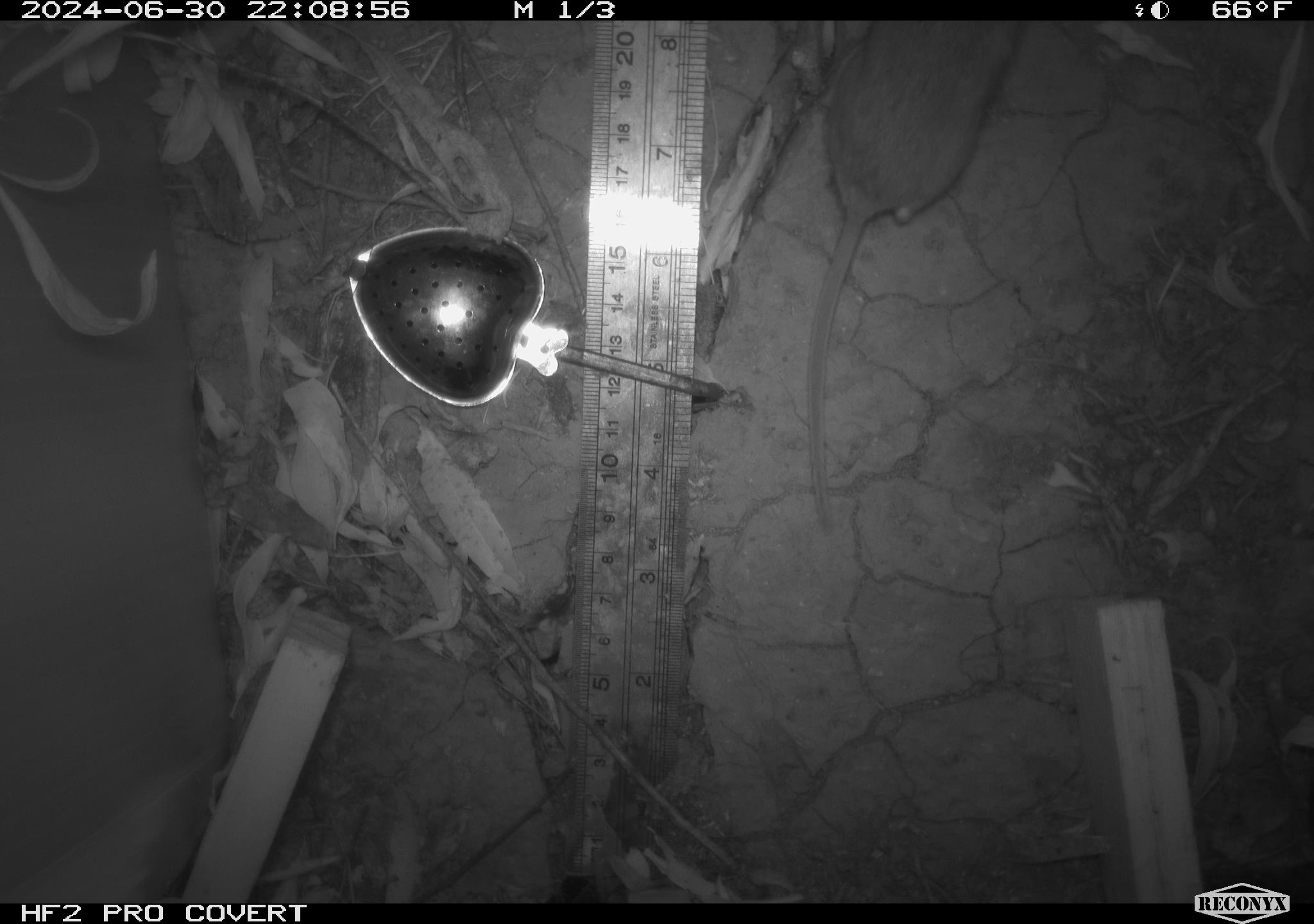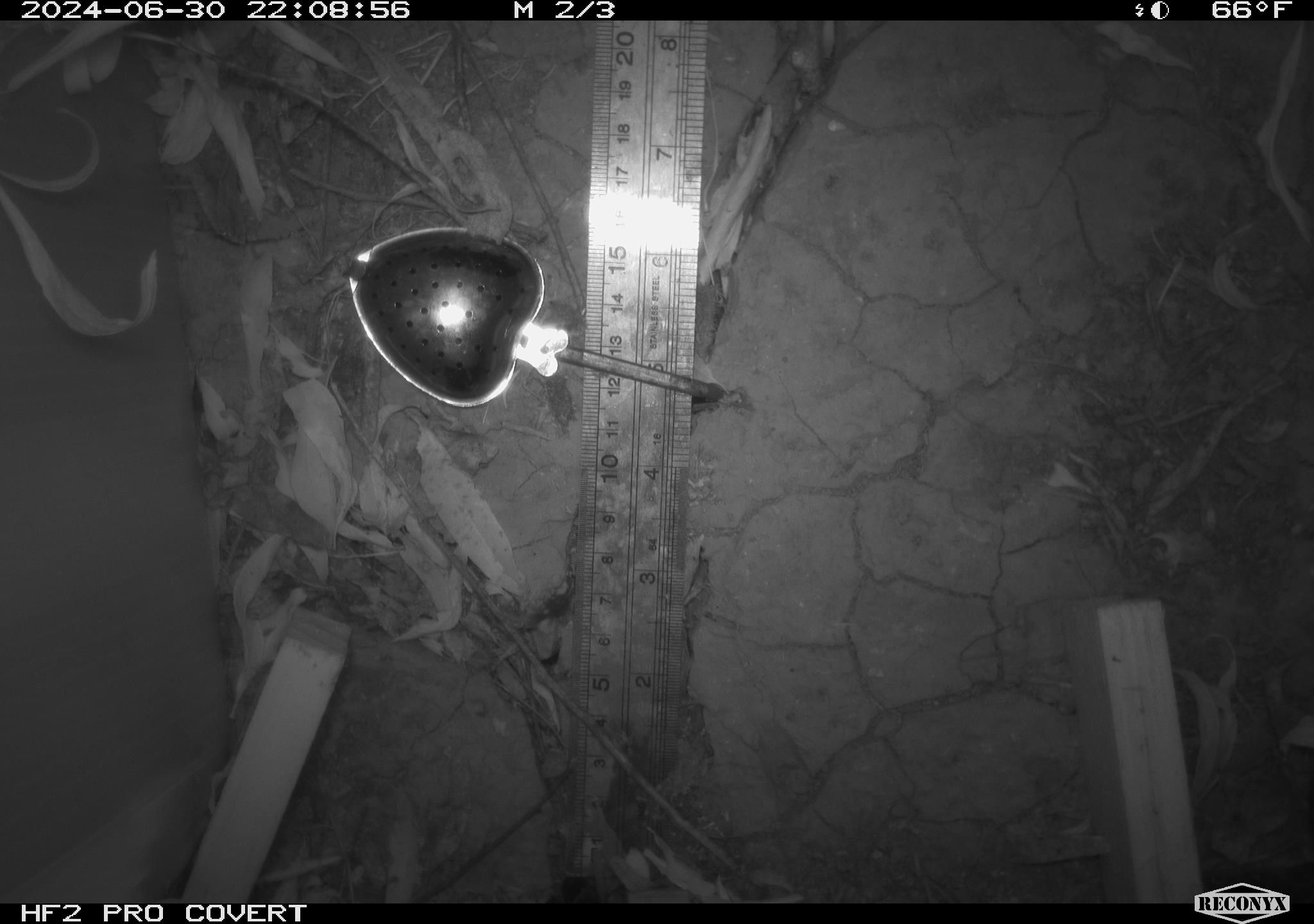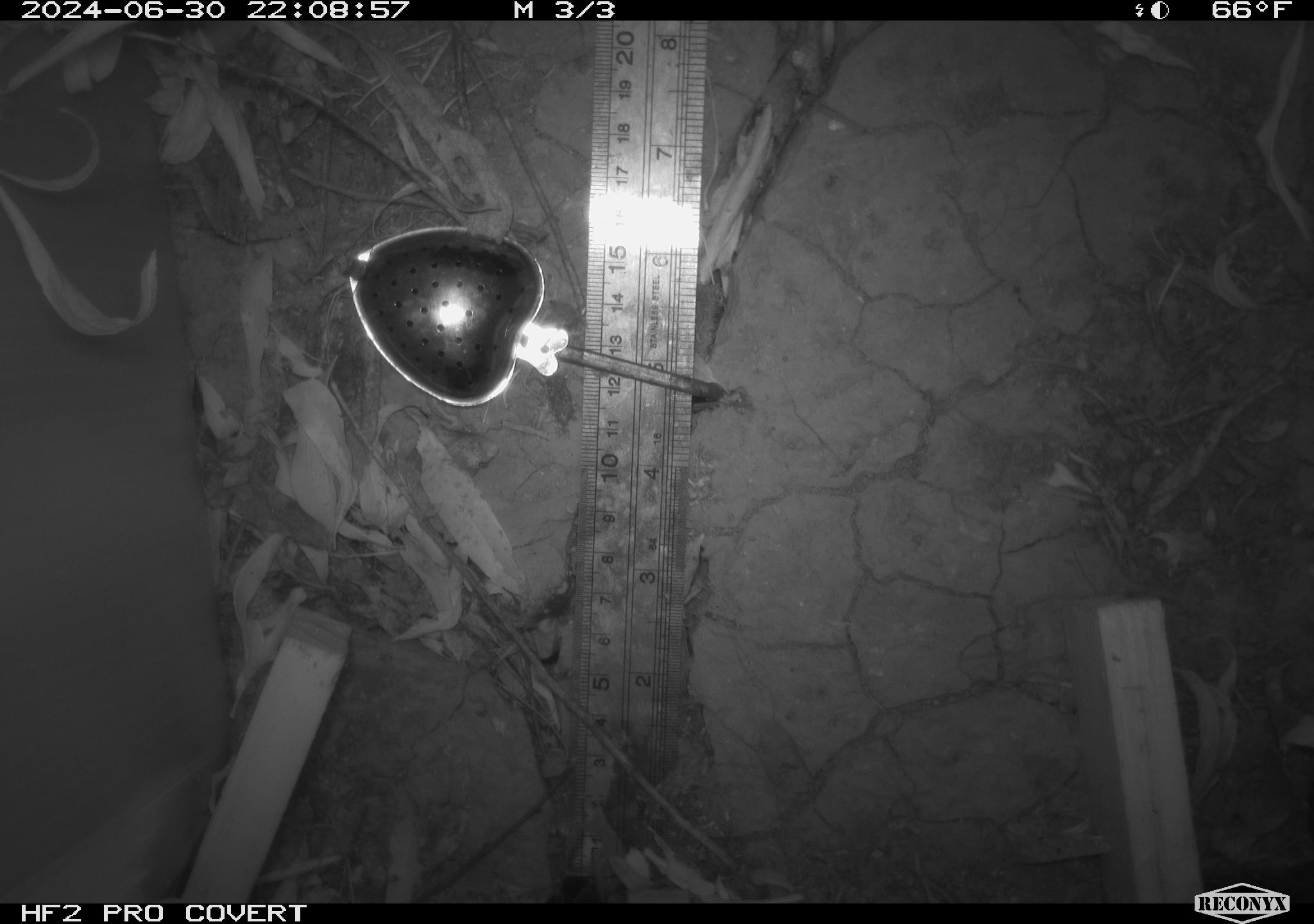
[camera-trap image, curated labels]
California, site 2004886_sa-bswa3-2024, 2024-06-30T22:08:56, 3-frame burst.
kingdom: Animalia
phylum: Chordata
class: Mammalia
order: Rodentia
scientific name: Rodentia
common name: mouse species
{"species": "mouse species (Rodentia)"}